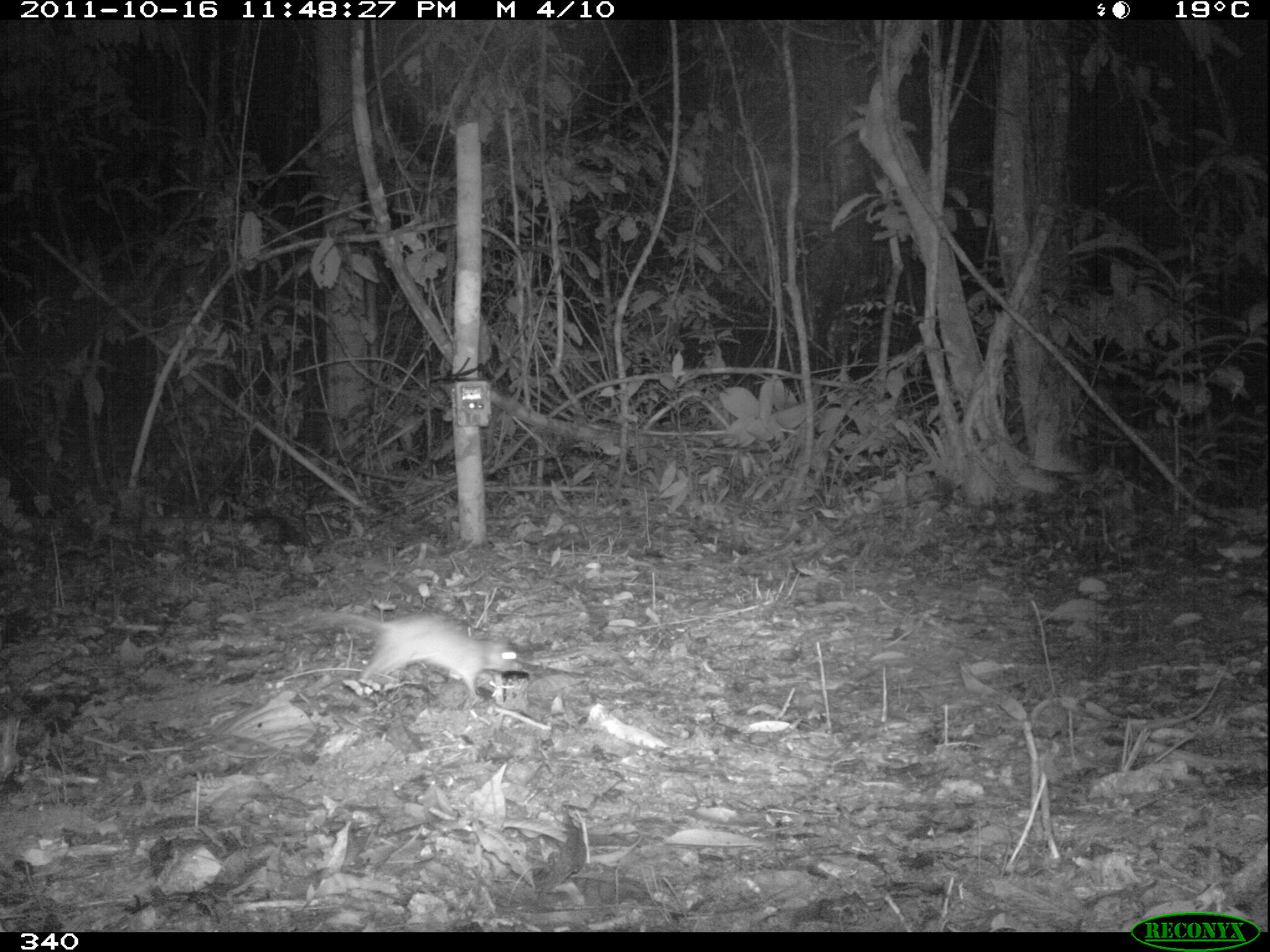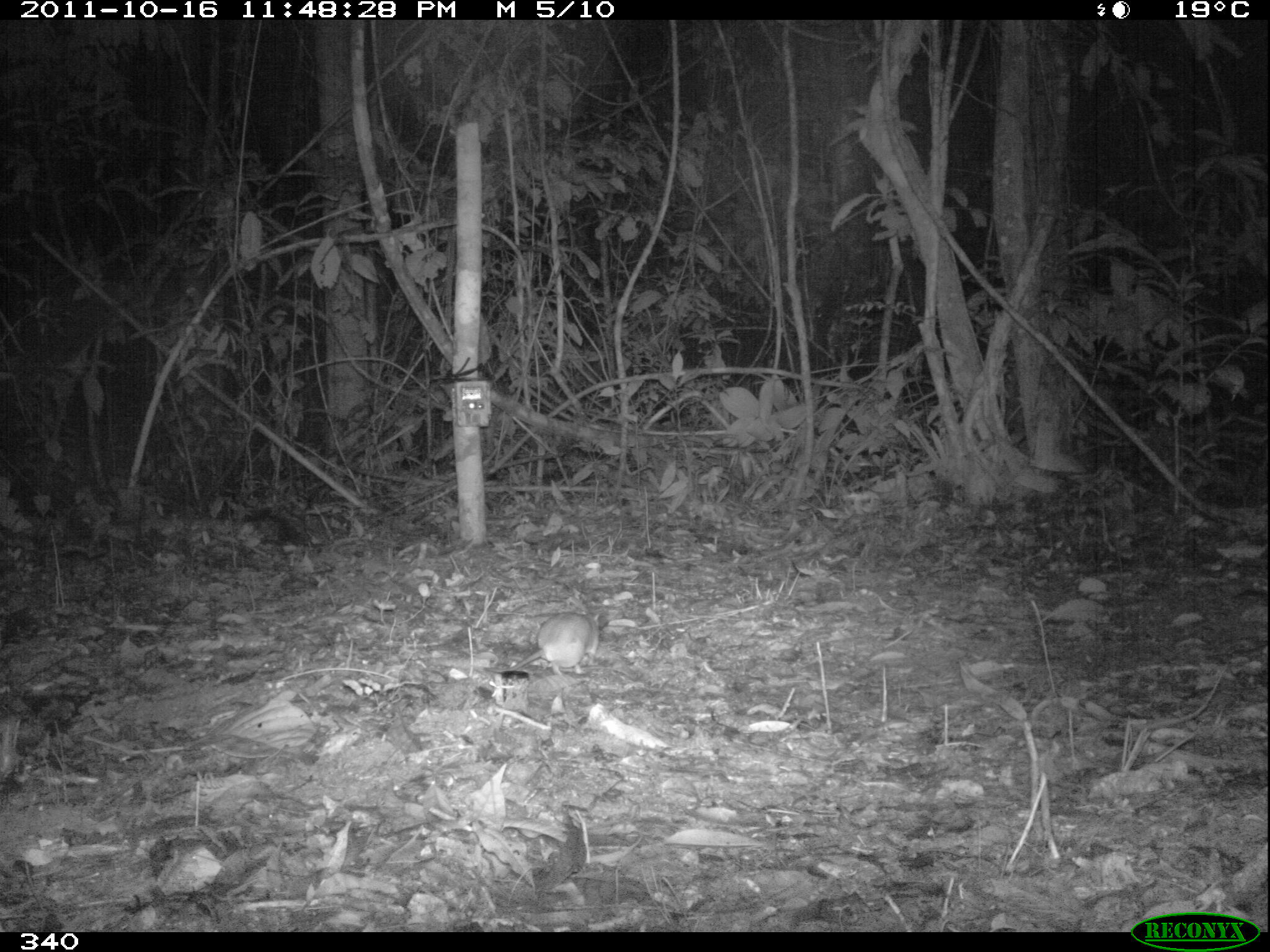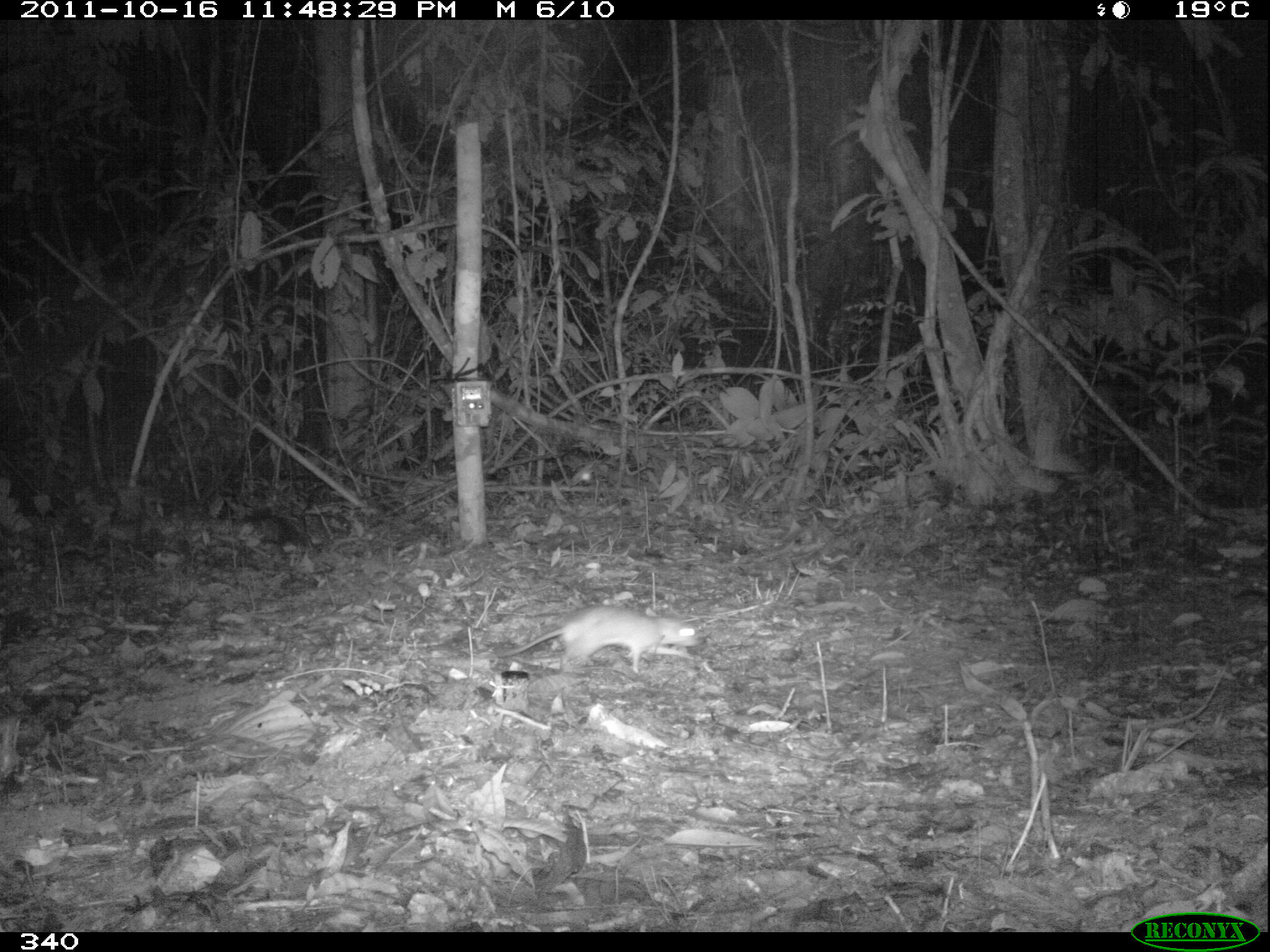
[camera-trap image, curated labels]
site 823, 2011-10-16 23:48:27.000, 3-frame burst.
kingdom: Animalia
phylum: Chordata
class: Mammalia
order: Rodentia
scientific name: Rodentia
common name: rodents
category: unknown rodent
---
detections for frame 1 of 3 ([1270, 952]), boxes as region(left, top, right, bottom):
unknown rodent: region(315, 608, 523, 700)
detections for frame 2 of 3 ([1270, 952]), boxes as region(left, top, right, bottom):
unknown rodent: region(485, 609, 605, 676)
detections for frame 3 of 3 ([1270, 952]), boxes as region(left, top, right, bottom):
unknown rodent: region(472, 604, 698, 674)